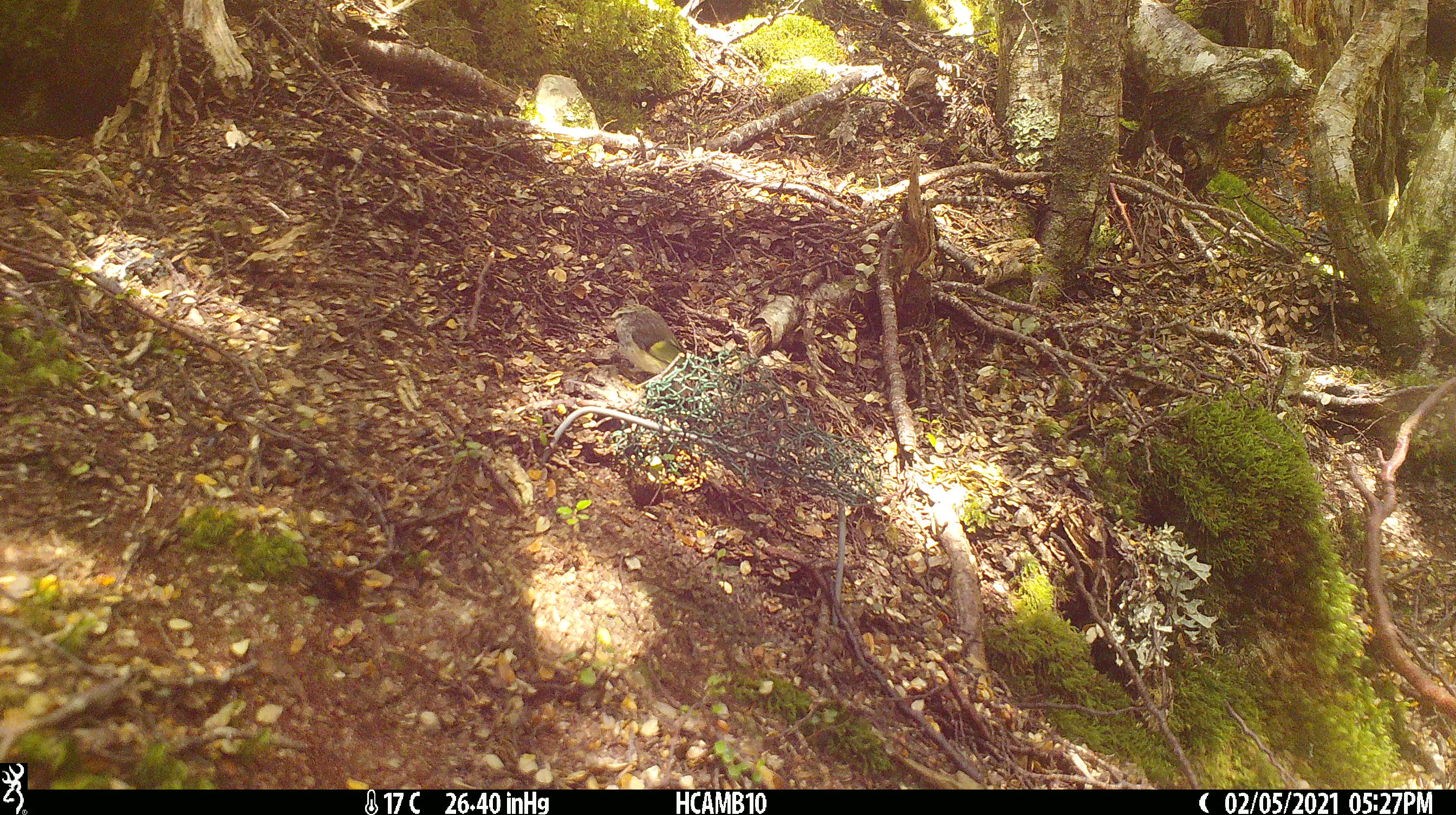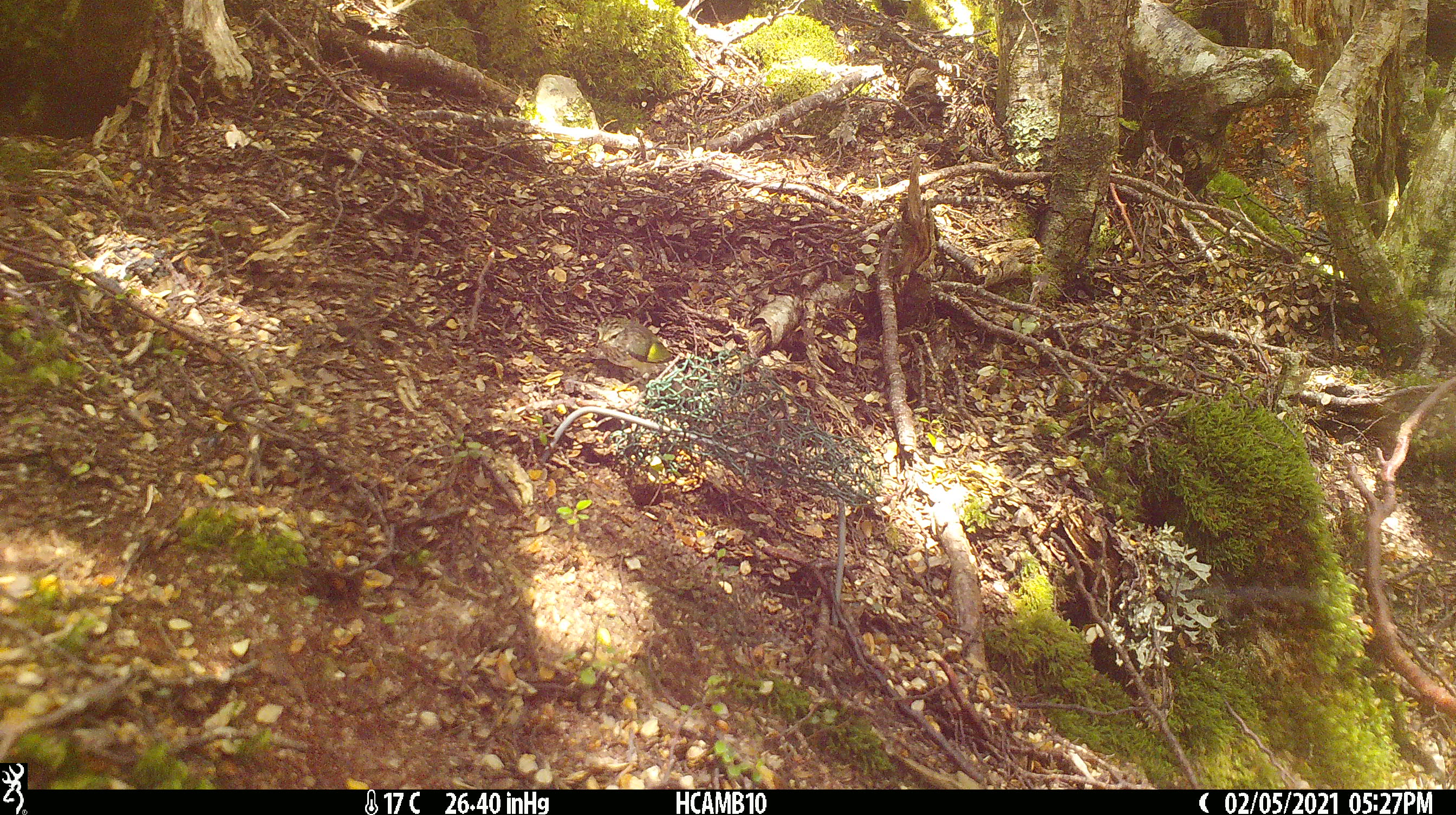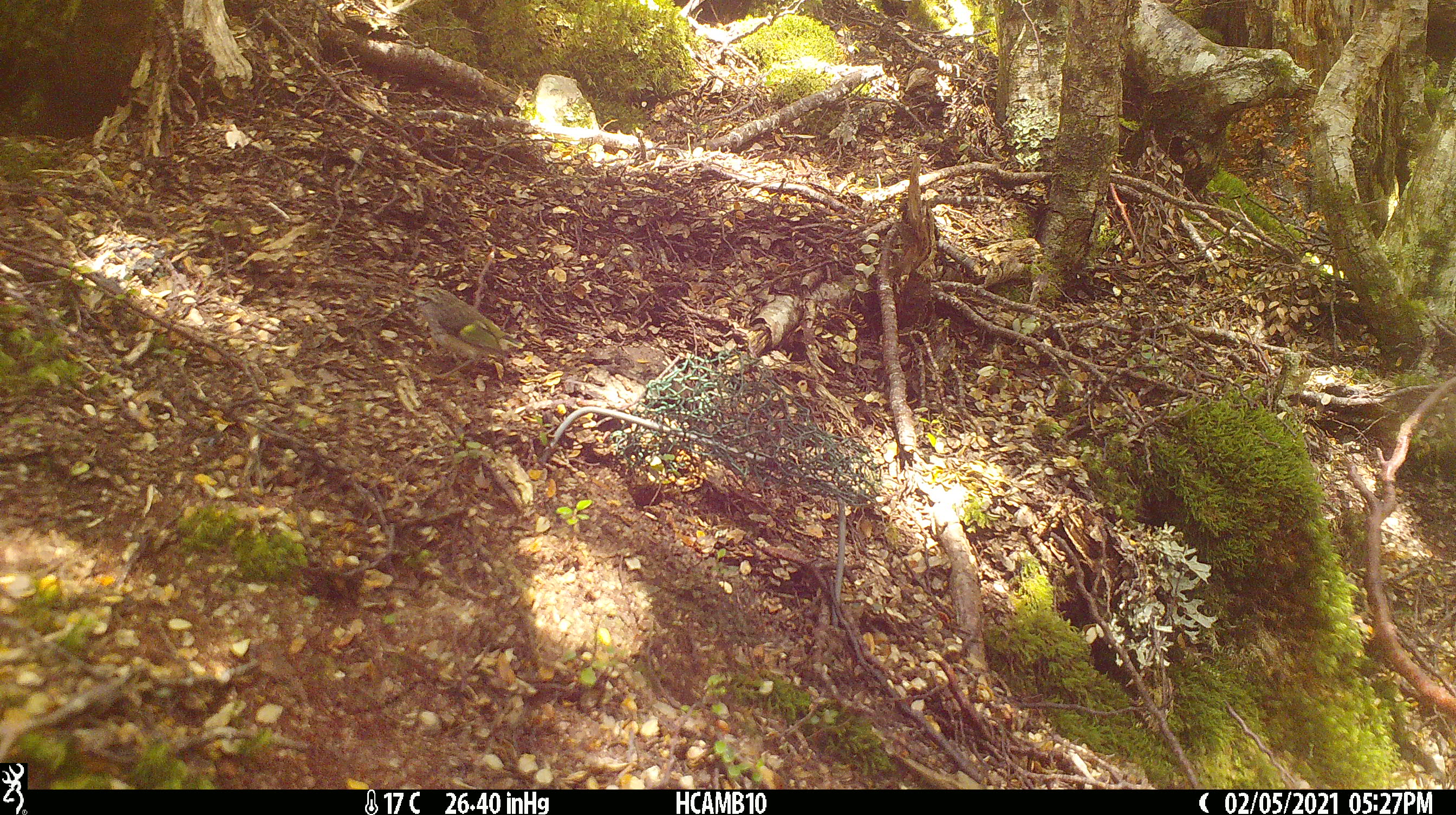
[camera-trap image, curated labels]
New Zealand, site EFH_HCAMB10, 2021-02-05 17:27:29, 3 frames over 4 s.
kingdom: Animalia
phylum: Chordata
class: Aves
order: Passeriformes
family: Acanthisittidae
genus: Acanthisitta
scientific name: Acanthisitta chloris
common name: rifleman